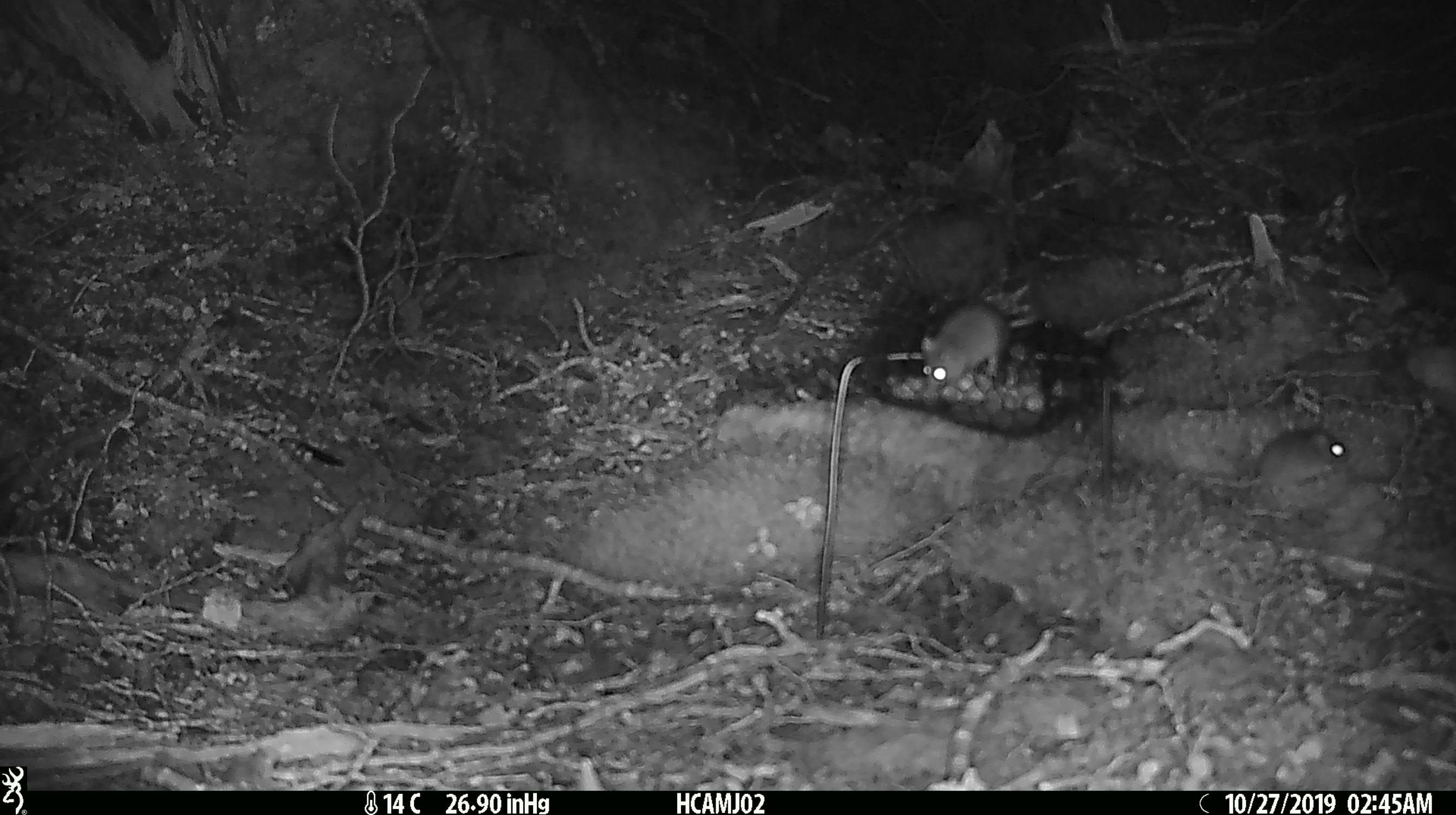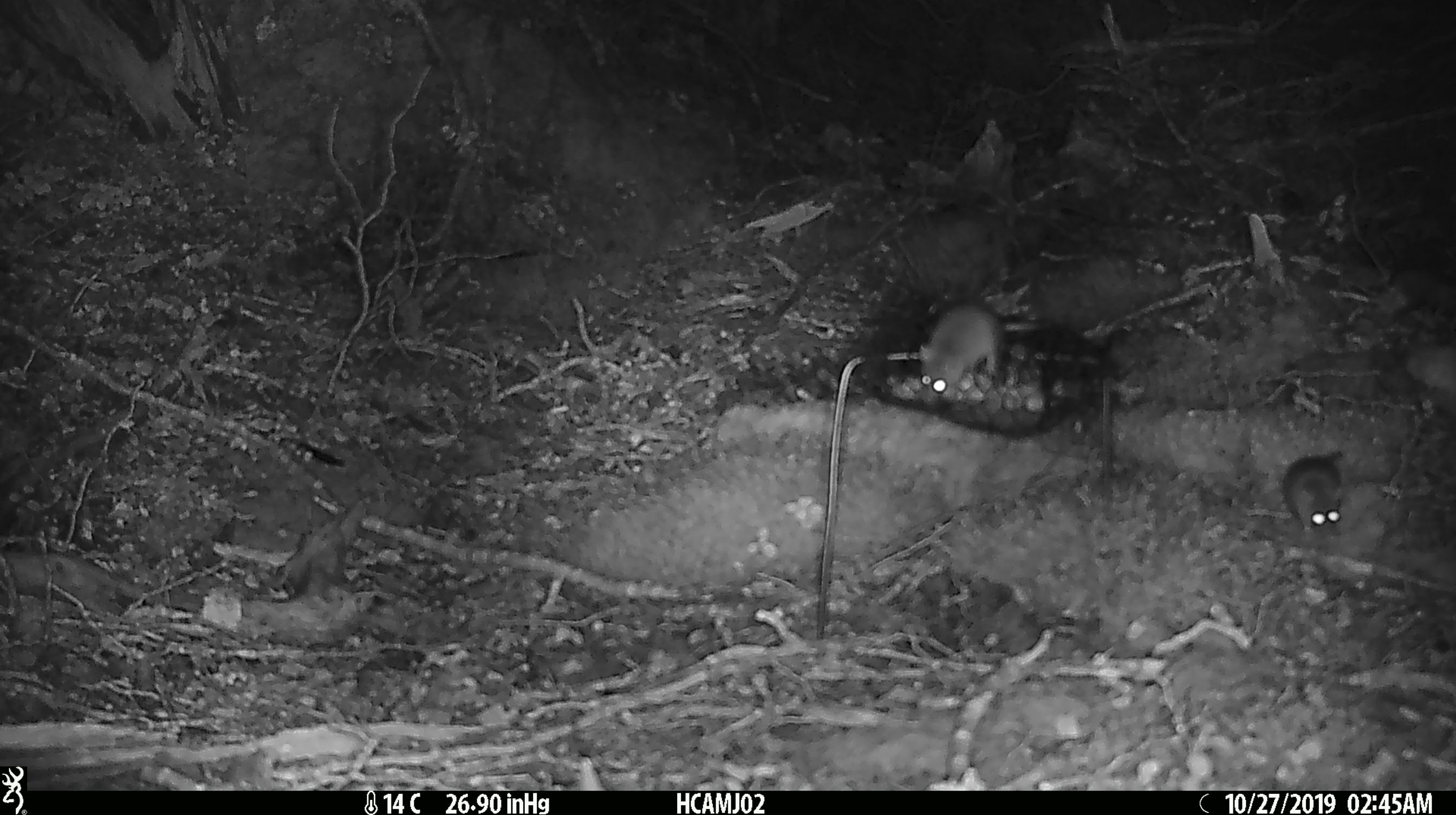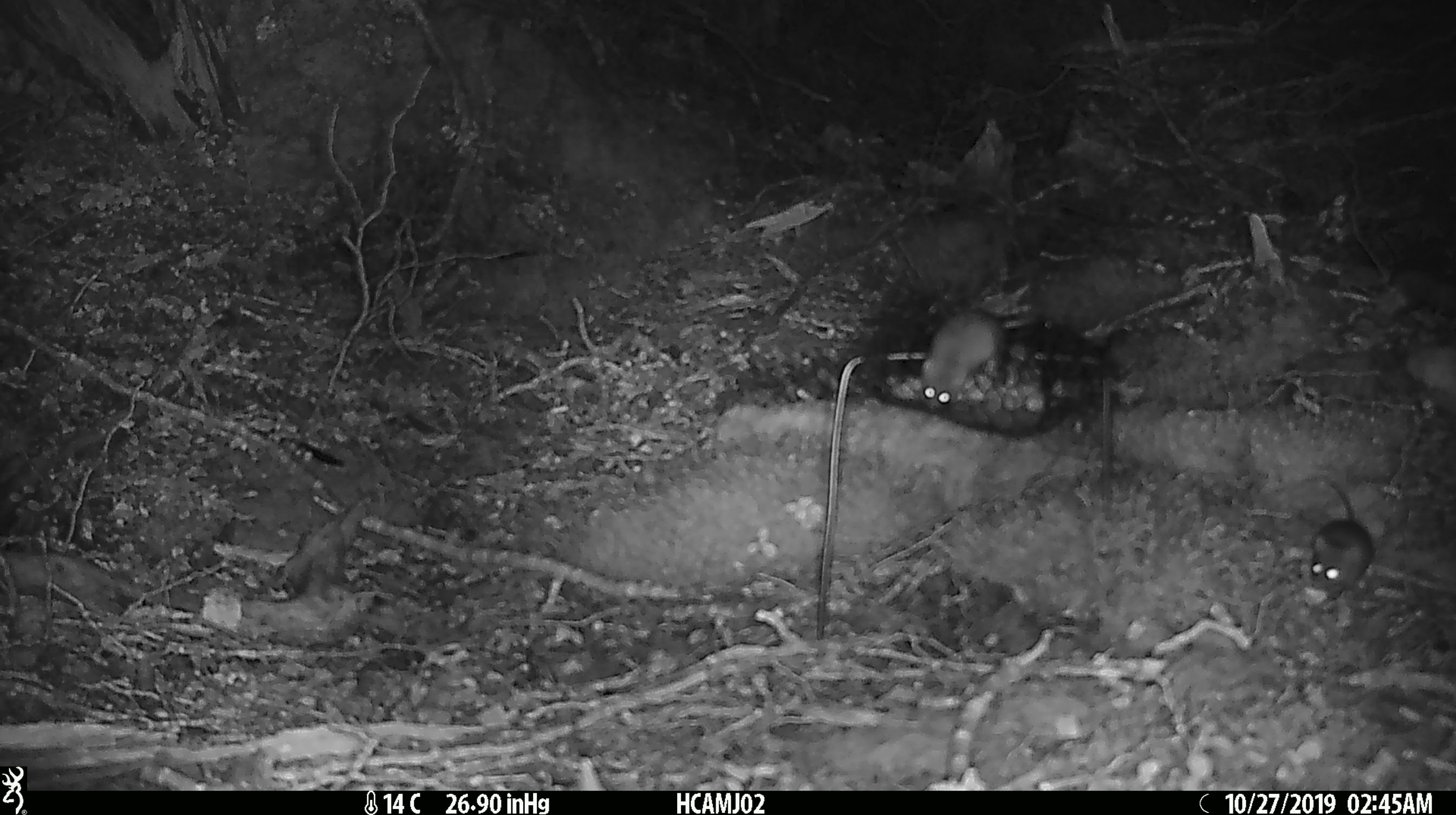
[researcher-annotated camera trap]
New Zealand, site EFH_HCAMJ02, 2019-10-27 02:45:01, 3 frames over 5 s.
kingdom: Animalia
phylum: Chordata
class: Mammalia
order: Rodentia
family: Muridae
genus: Mus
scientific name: Mus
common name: mouse